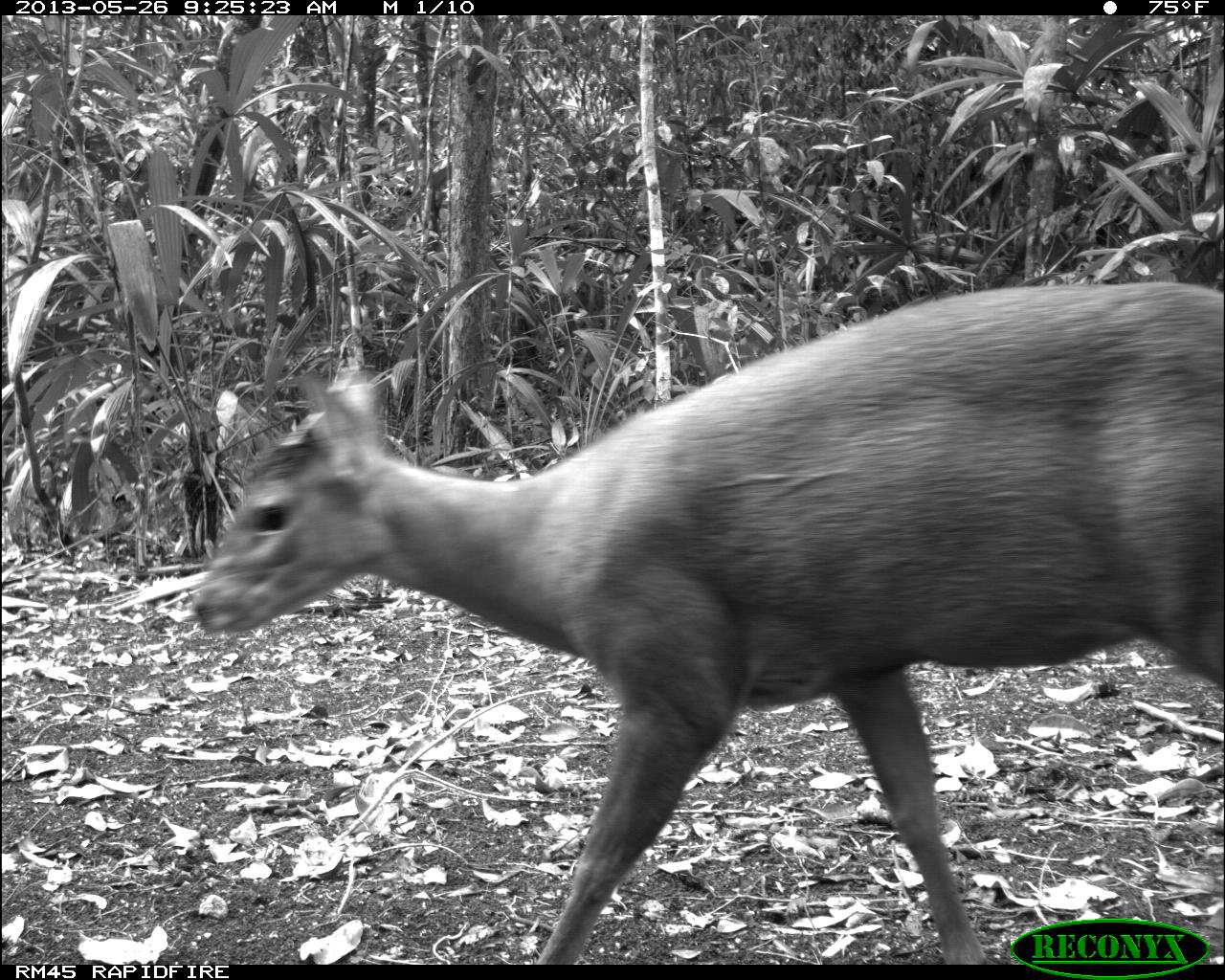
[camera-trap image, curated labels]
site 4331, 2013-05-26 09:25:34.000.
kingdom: Animalia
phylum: Chordata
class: Mammalia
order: Artiodactyla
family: Cervidae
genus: Mazama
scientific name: Mazama temama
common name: central american red brocket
Mazama temama (central american red brocket), count 1, sex male.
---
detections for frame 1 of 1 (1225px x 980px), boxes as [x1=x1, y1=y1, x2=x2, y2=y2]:
mazama temama: [x1=189, y1=280, x2=1225, y2=964]